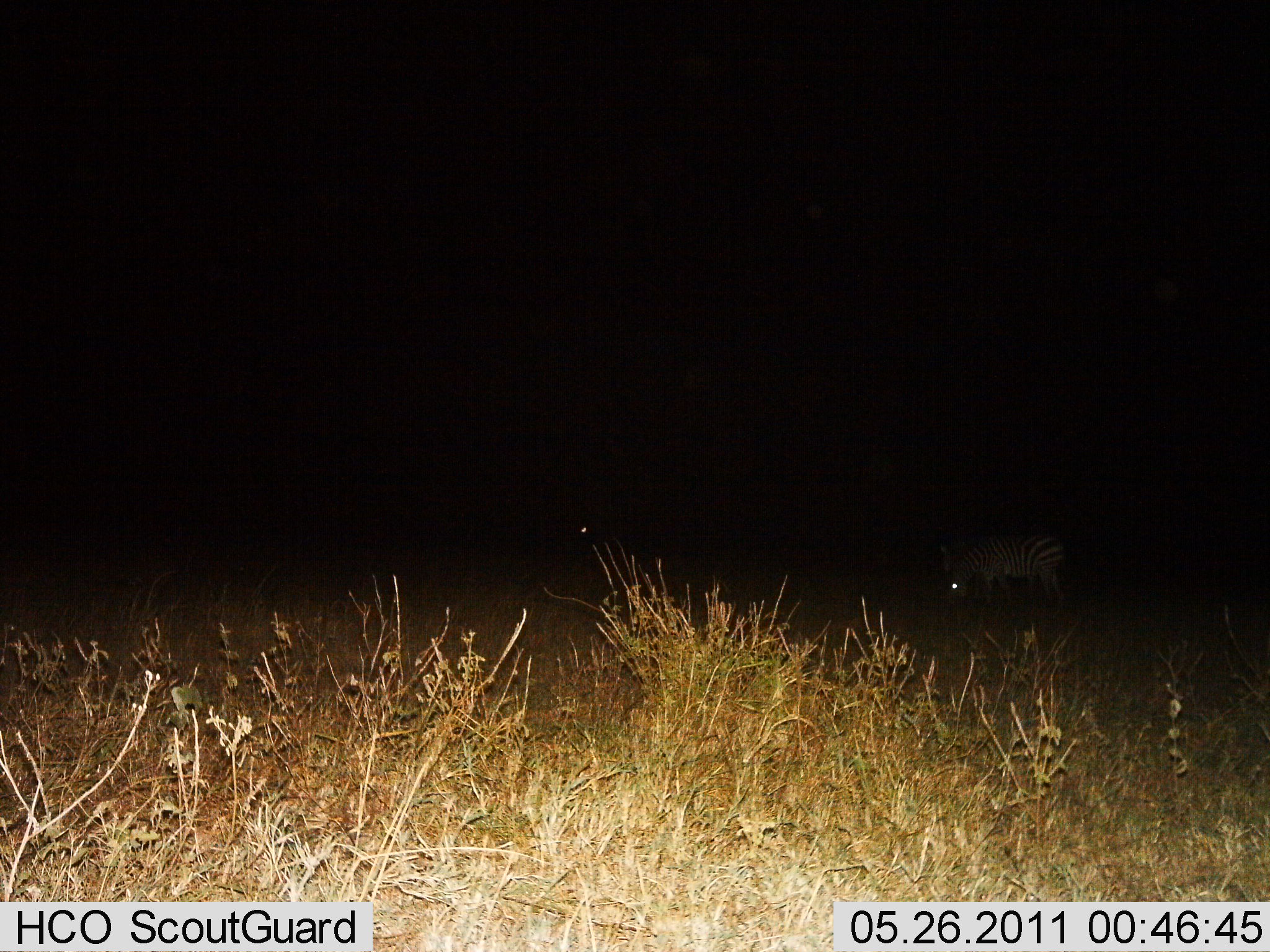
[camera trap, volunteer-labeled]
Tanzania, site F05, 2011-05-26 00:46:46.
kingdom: Animalia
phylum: Chordata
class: Mammalia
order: Perissodactyla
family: Equidae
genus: Equus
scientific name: Equus quagga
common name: plains zebra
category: zebra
Zebra (plains zebra) (Equus quagga), count 2. Behavior (volunteer vote fractions): standing 67%, resting 0%, moving 17%, interacting 0%. Young present (vote fraction): 0%. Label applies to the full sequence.